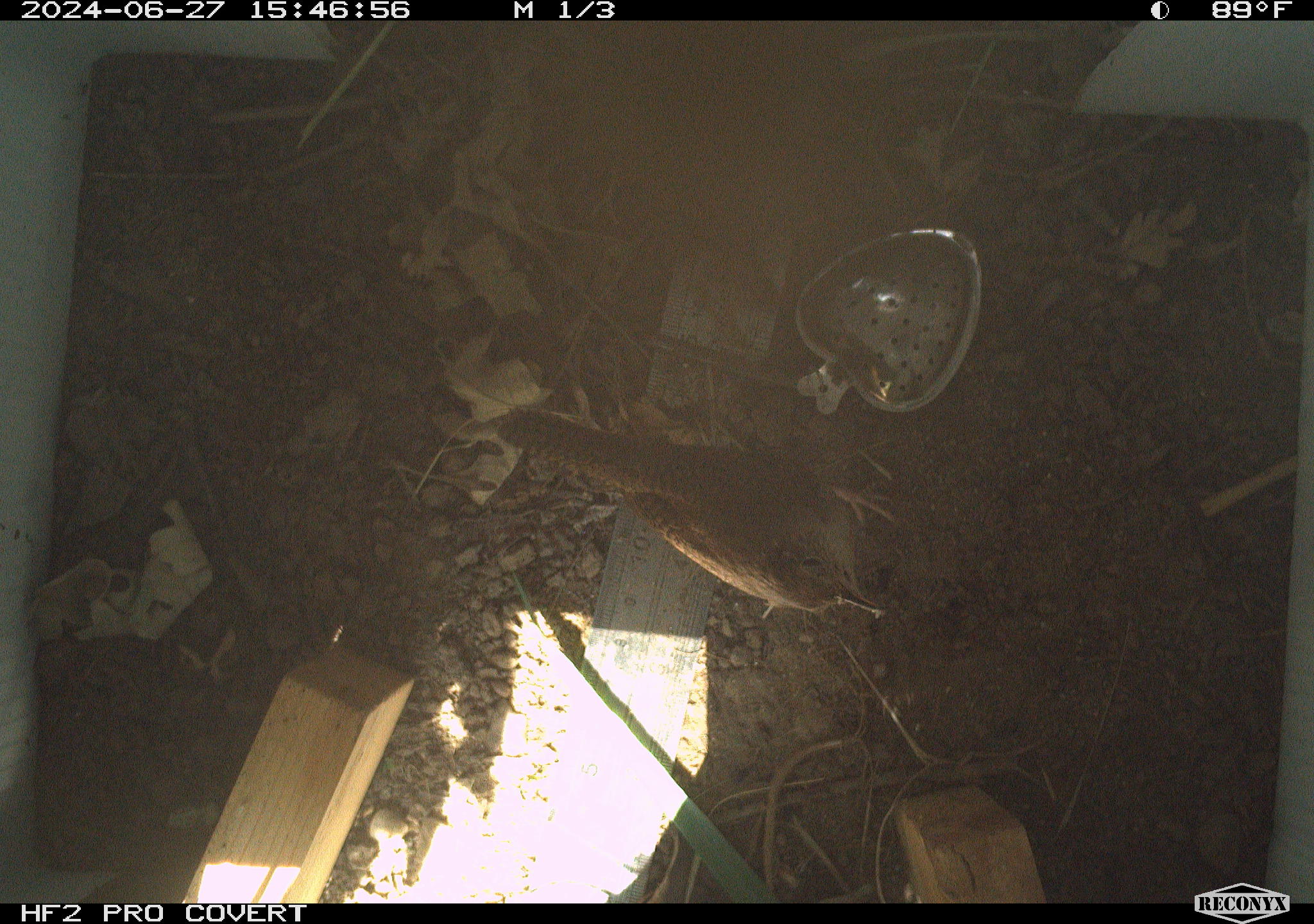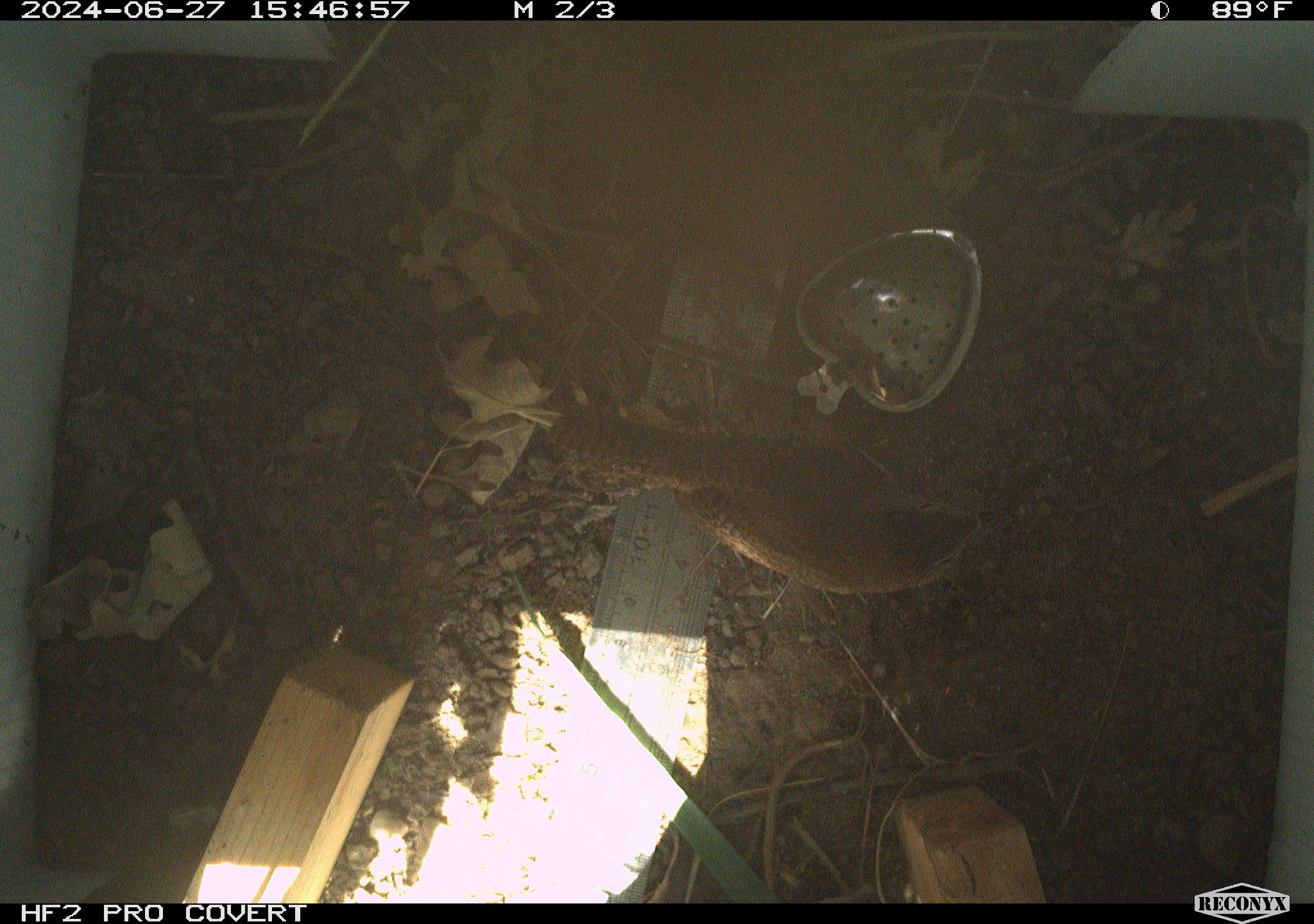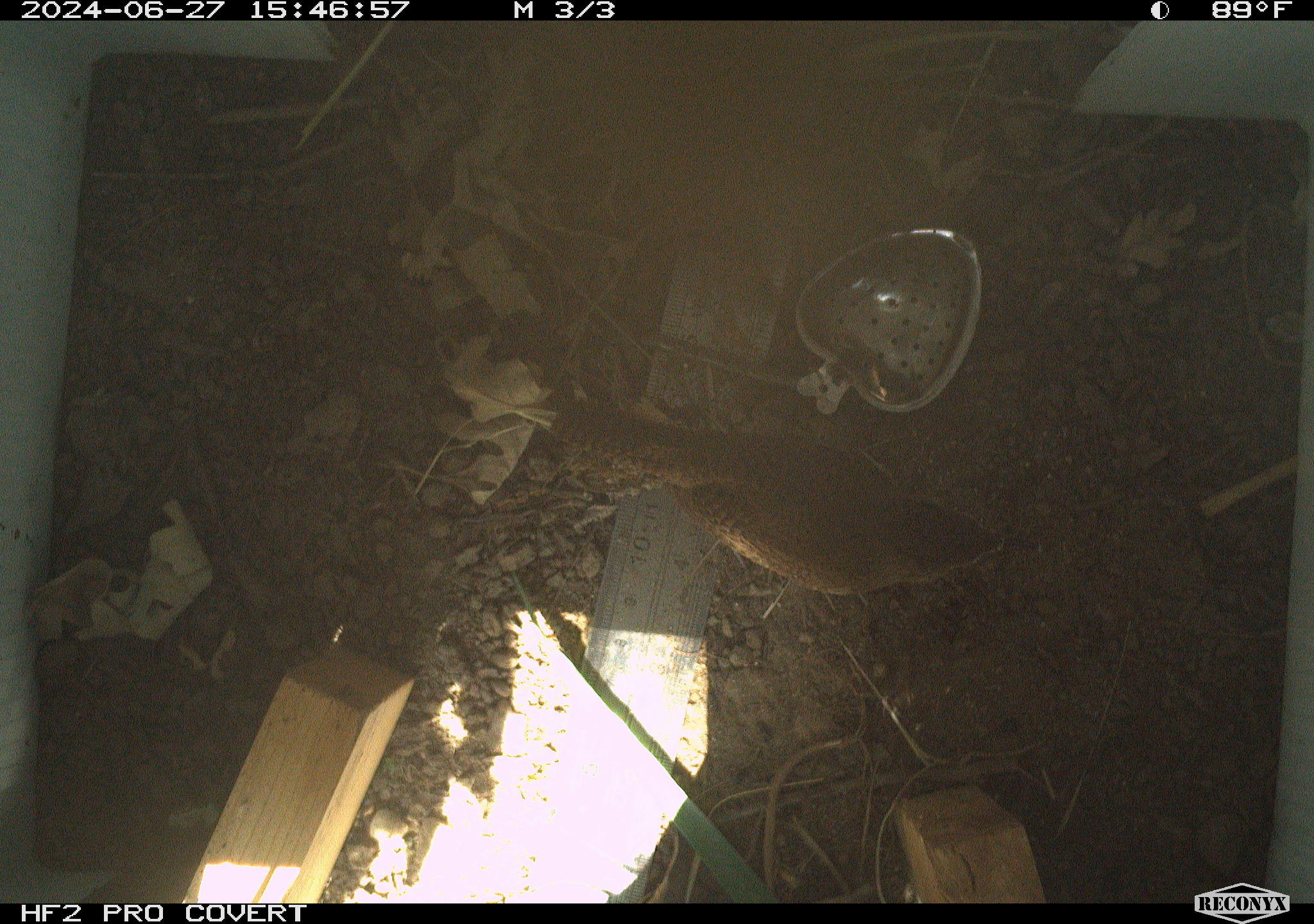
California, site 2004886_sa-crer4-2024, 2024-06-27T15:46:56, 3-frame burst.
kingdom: Animalia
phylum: Chordata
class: Aves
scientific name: Aves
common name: bird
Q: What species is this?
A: Bird (Aves).